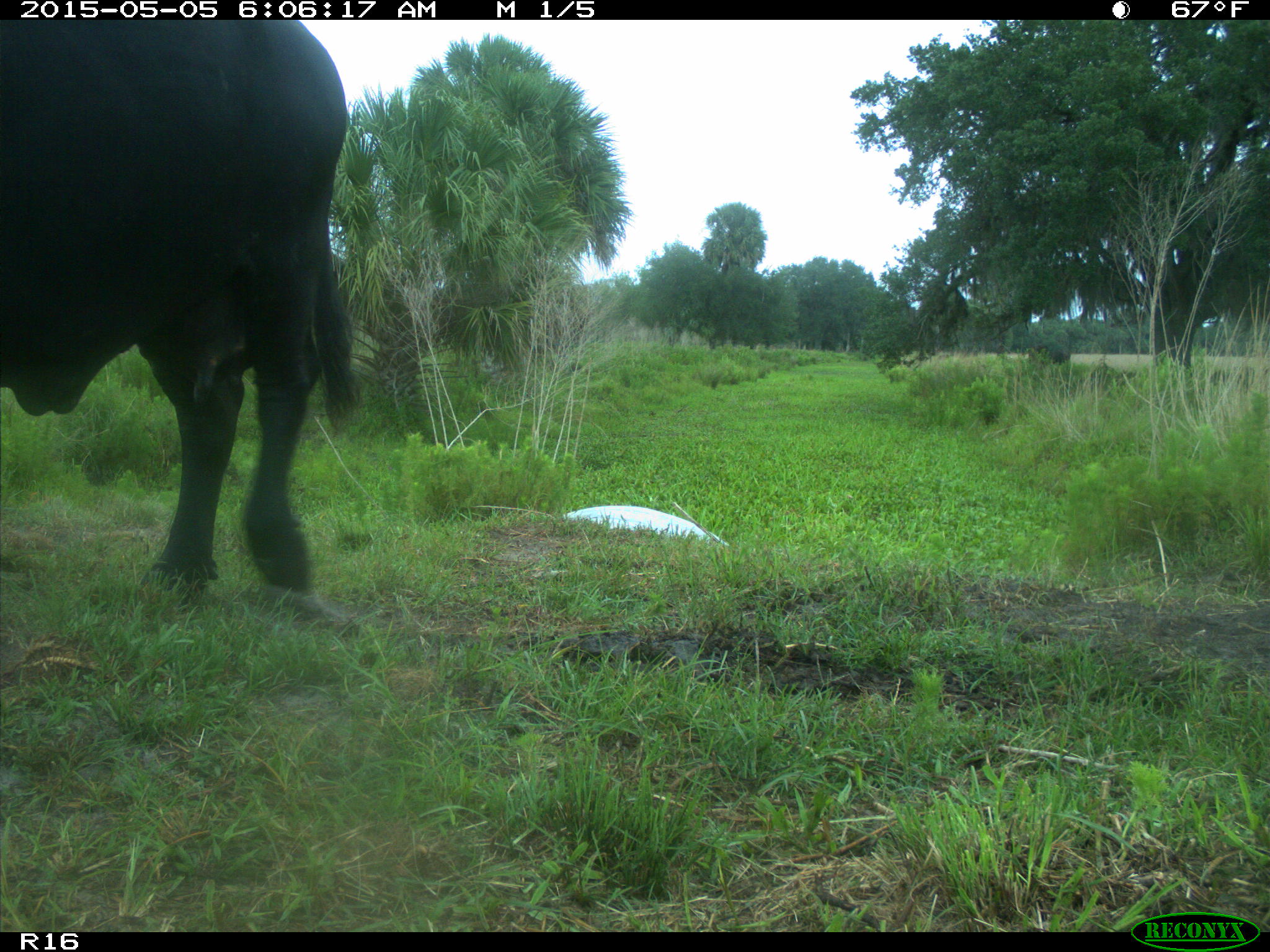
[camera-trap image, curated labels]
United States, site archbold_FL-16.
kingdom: Animalia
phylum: Chordata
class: Mammalia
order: Artiodactyla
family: Bovidae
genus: Bos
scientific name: Bos taurus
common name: domestic cow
Bos taurus (domestic cow).